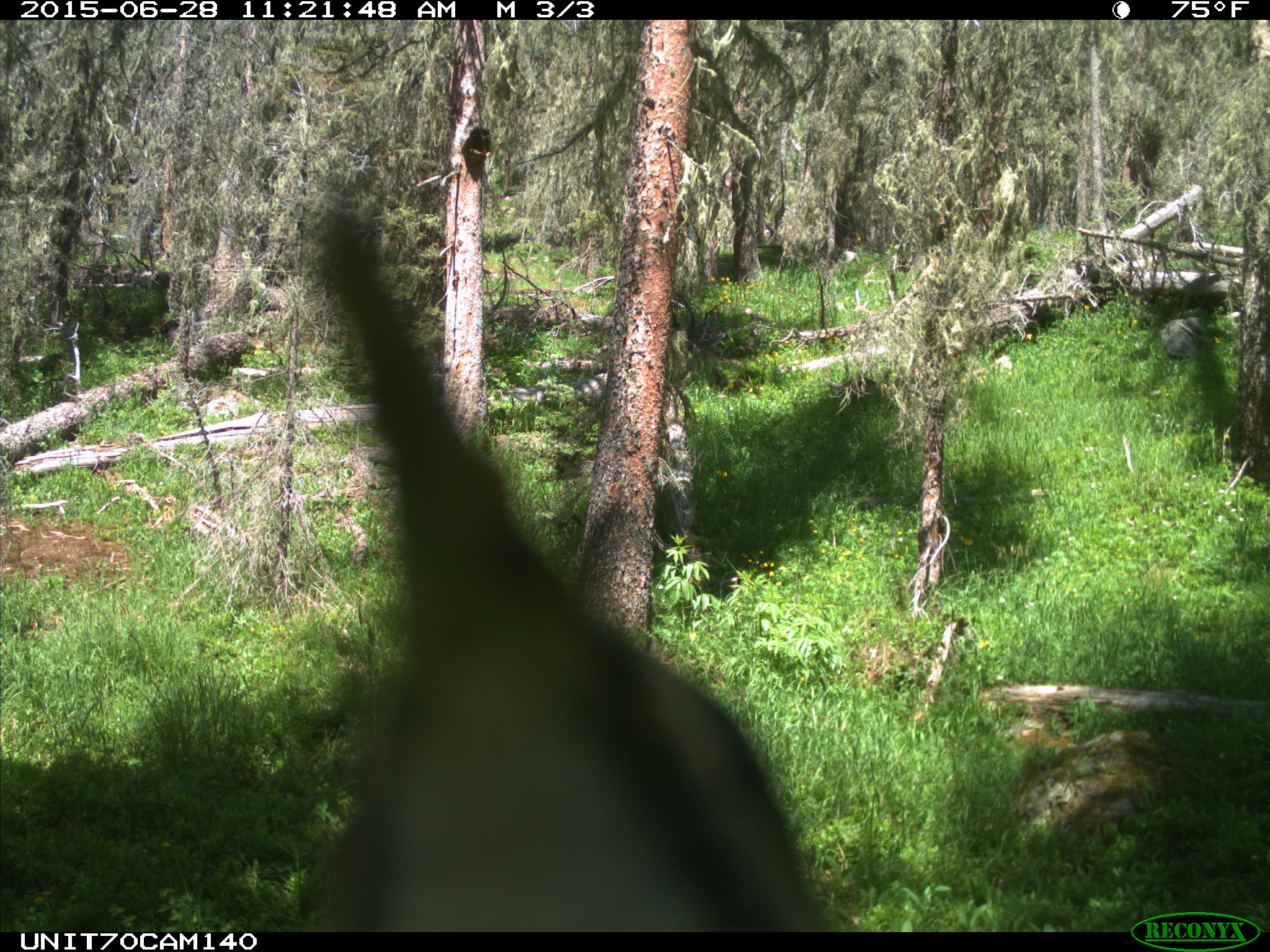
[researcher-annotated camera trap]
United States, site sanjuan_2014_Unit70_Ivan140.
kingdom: Animalia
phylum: Chordata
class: Aves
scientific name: Aves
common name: birds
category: unidentified bird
Unidentified bird (birds) (Aves).